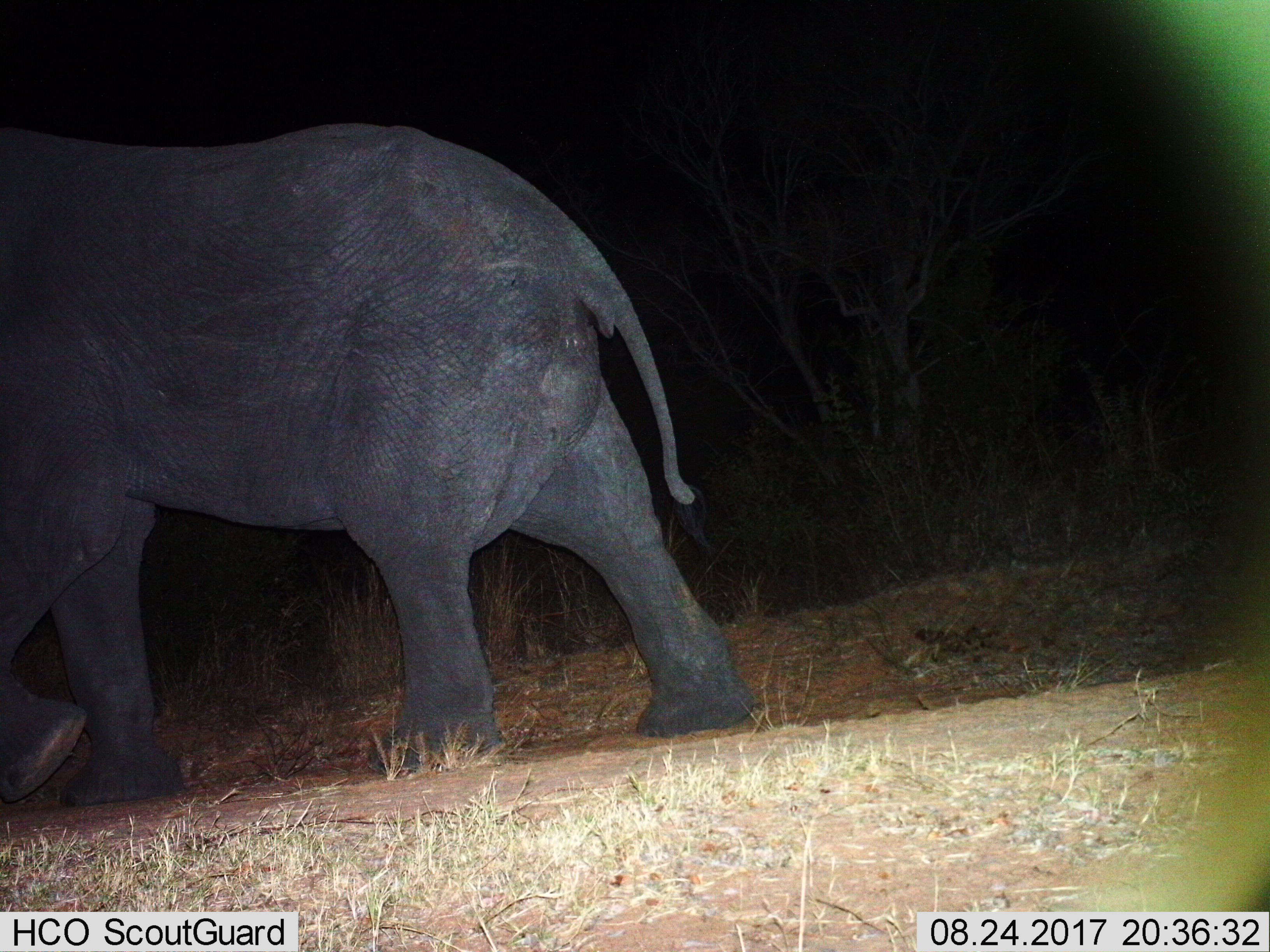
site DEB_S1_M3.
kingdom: Animalia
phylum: Chordata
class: Mammalia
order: Proboscidea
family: Elephantidae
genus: Loxodonta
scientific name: Loxodonta africana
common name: african bush elephant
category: elephant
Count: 1.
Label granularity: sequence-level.